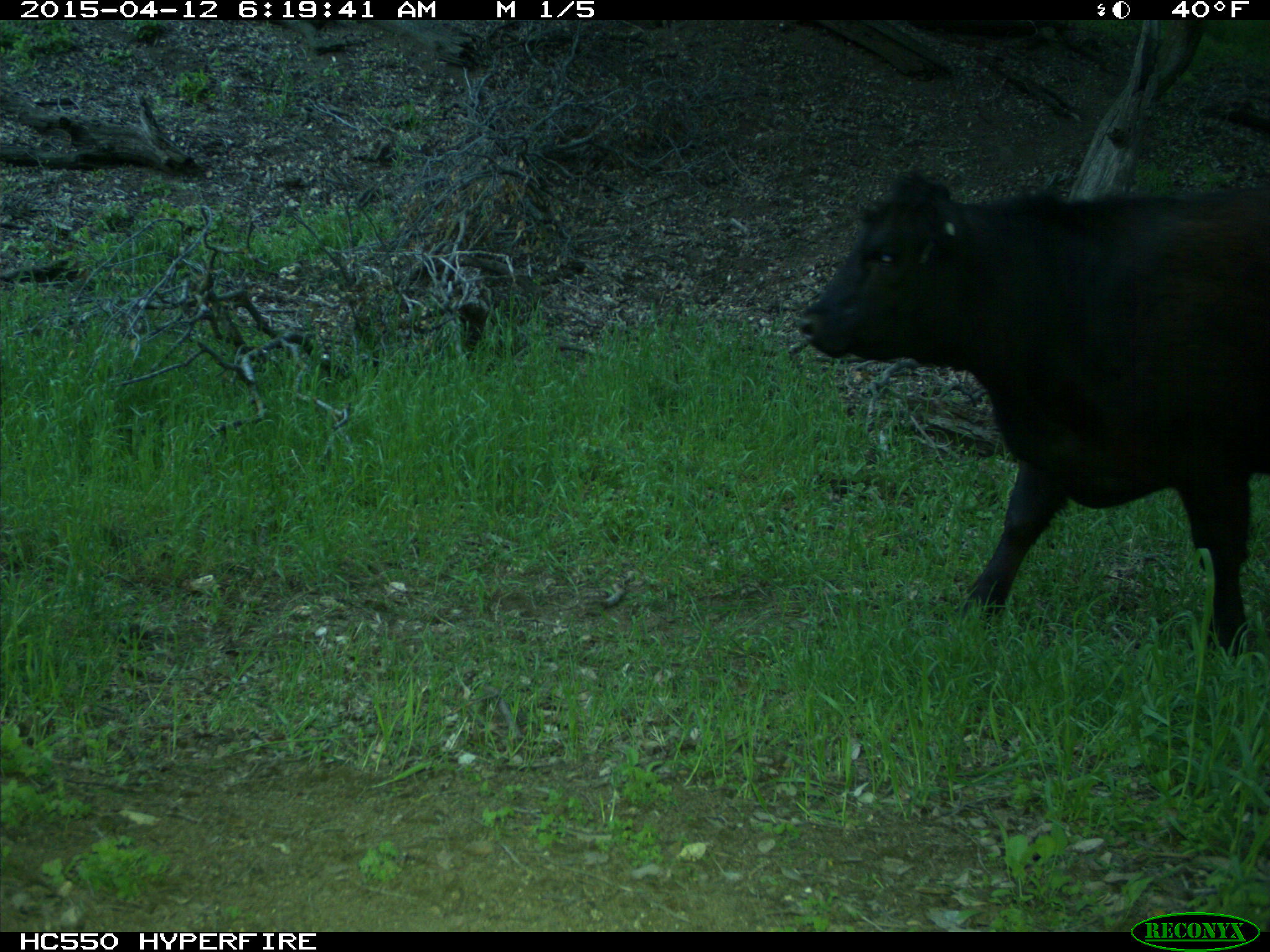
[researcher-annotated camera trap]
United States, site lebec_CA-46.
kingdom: Animalia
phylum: Chordata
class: Mammalia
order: Artiodactyla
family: Bovidae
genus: Bos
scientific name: Bos taurus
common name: domestic cow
Bos taurus (domestic cow).